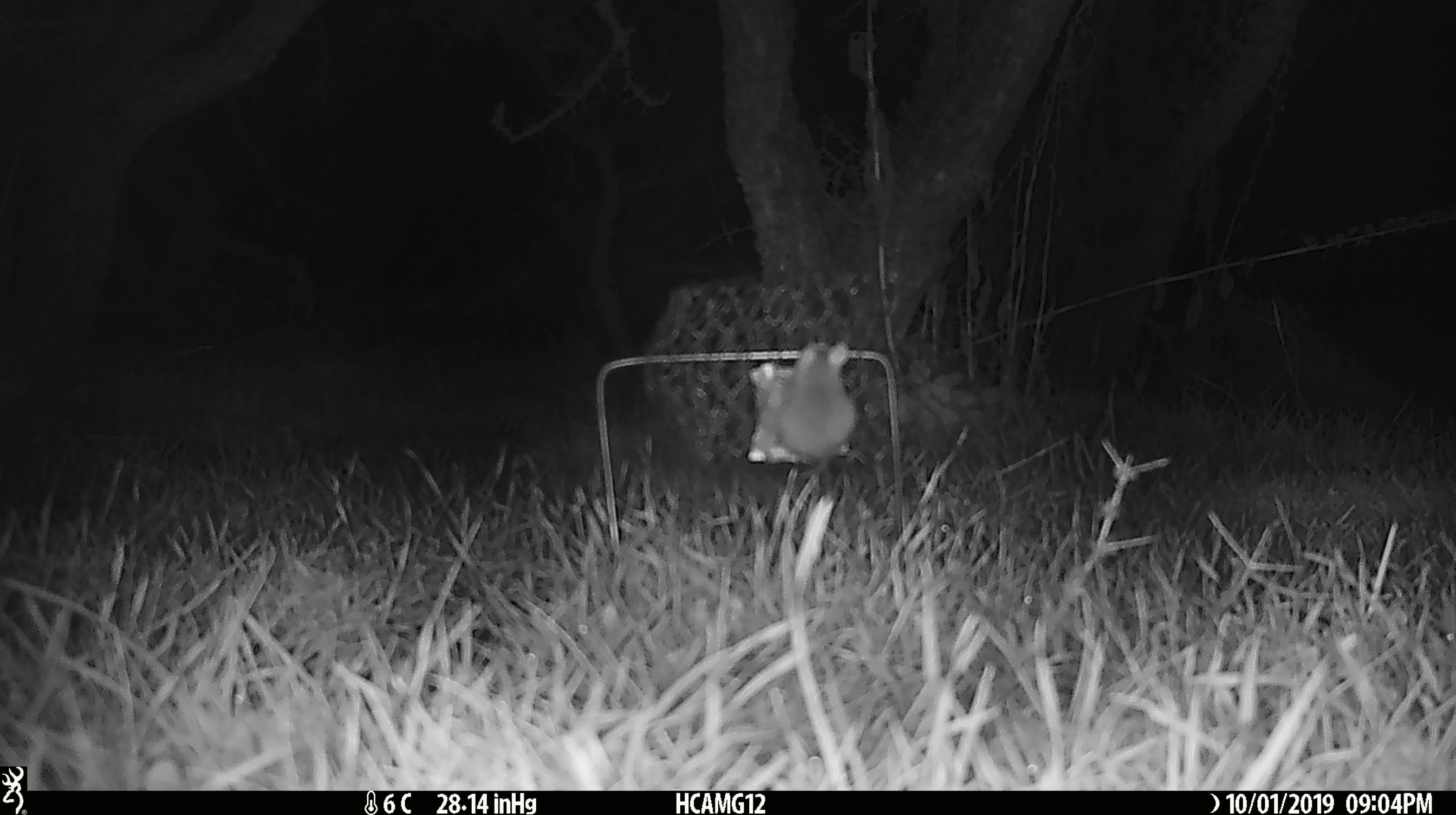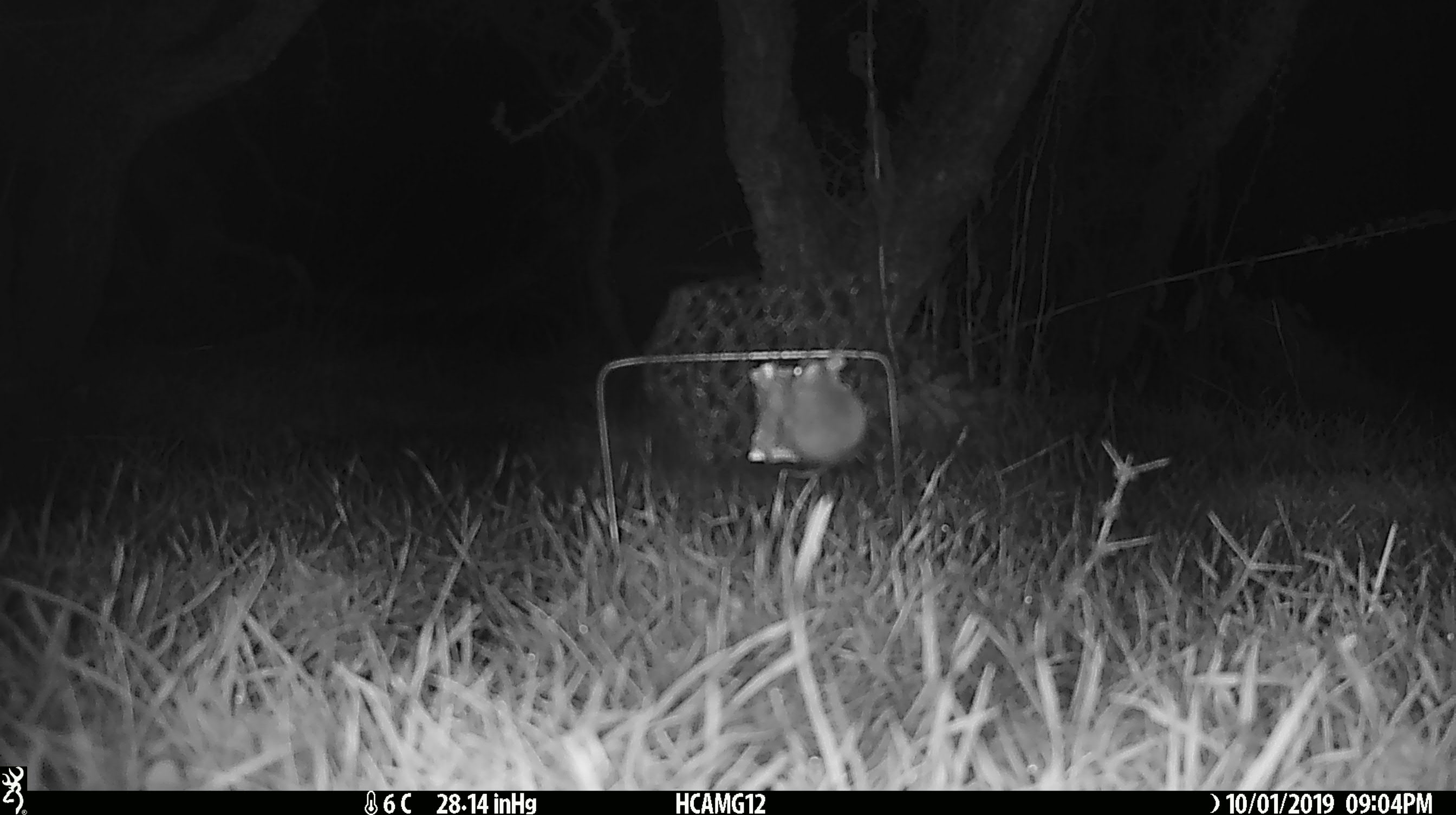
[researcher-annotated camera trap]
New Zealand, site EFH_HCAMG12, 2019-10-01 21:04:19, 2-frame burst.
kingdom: Animalia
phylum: Chordata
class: Mammalia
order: Rodentia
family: Muridae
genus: Mus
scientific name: Mus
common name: mouse